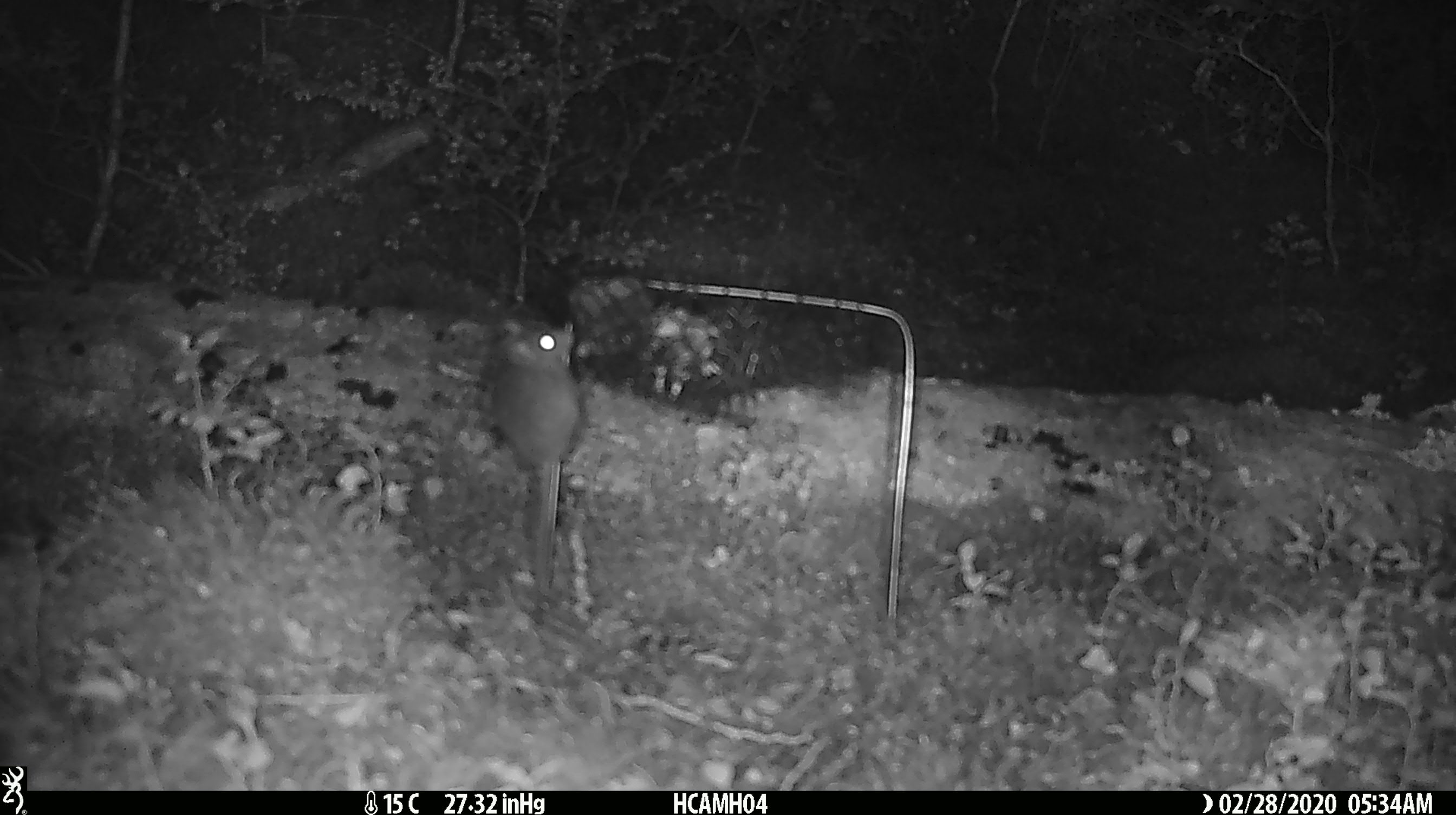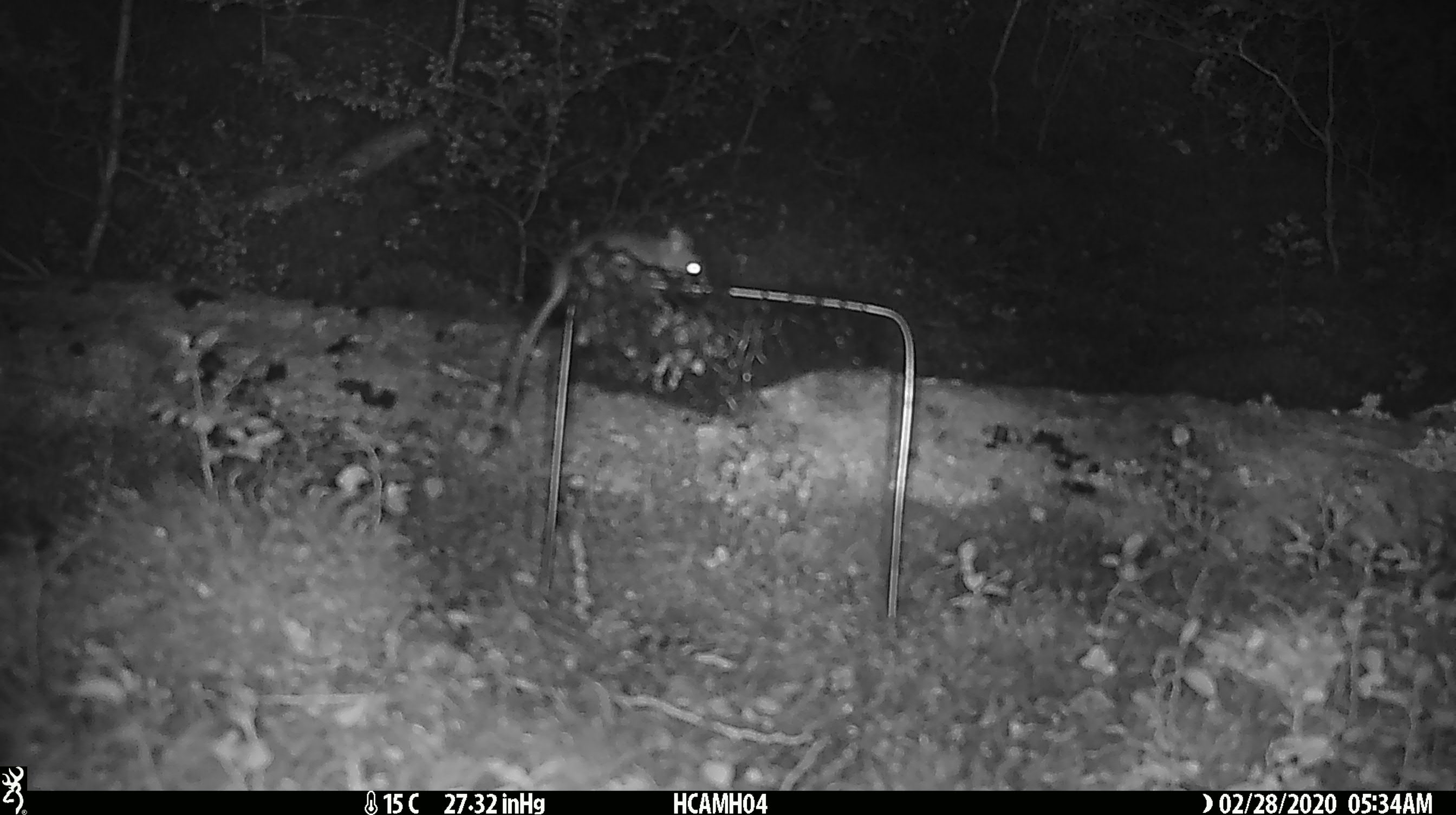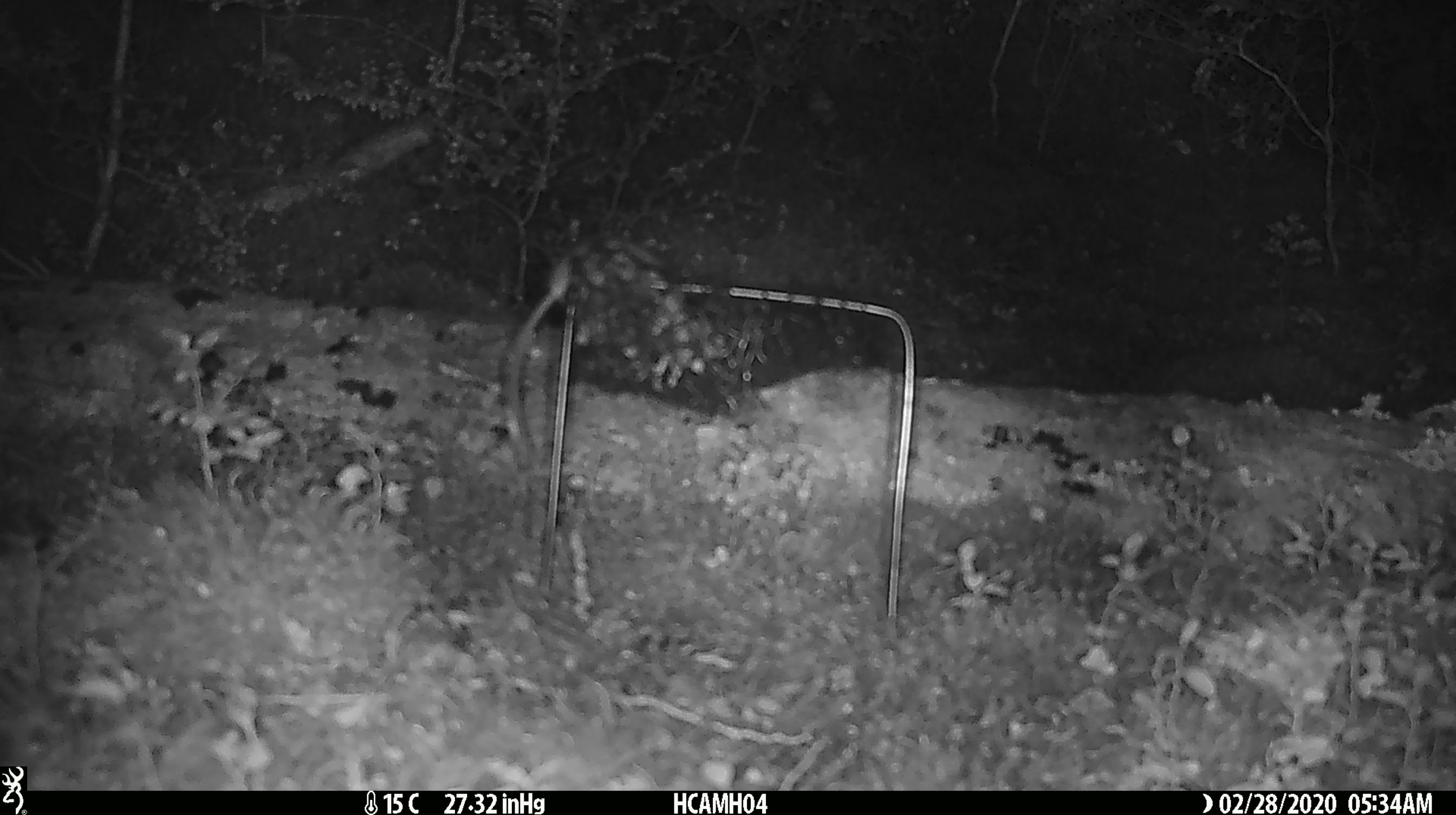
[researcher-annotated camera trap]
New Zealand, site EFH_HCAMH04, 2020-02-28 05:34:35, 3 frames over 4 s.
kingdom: Animalia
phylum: Chordata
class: Mammalia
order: Rodentia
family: Muridae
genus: Mus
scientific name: Mus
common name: mouse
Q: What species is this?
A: Mouse (Mus).